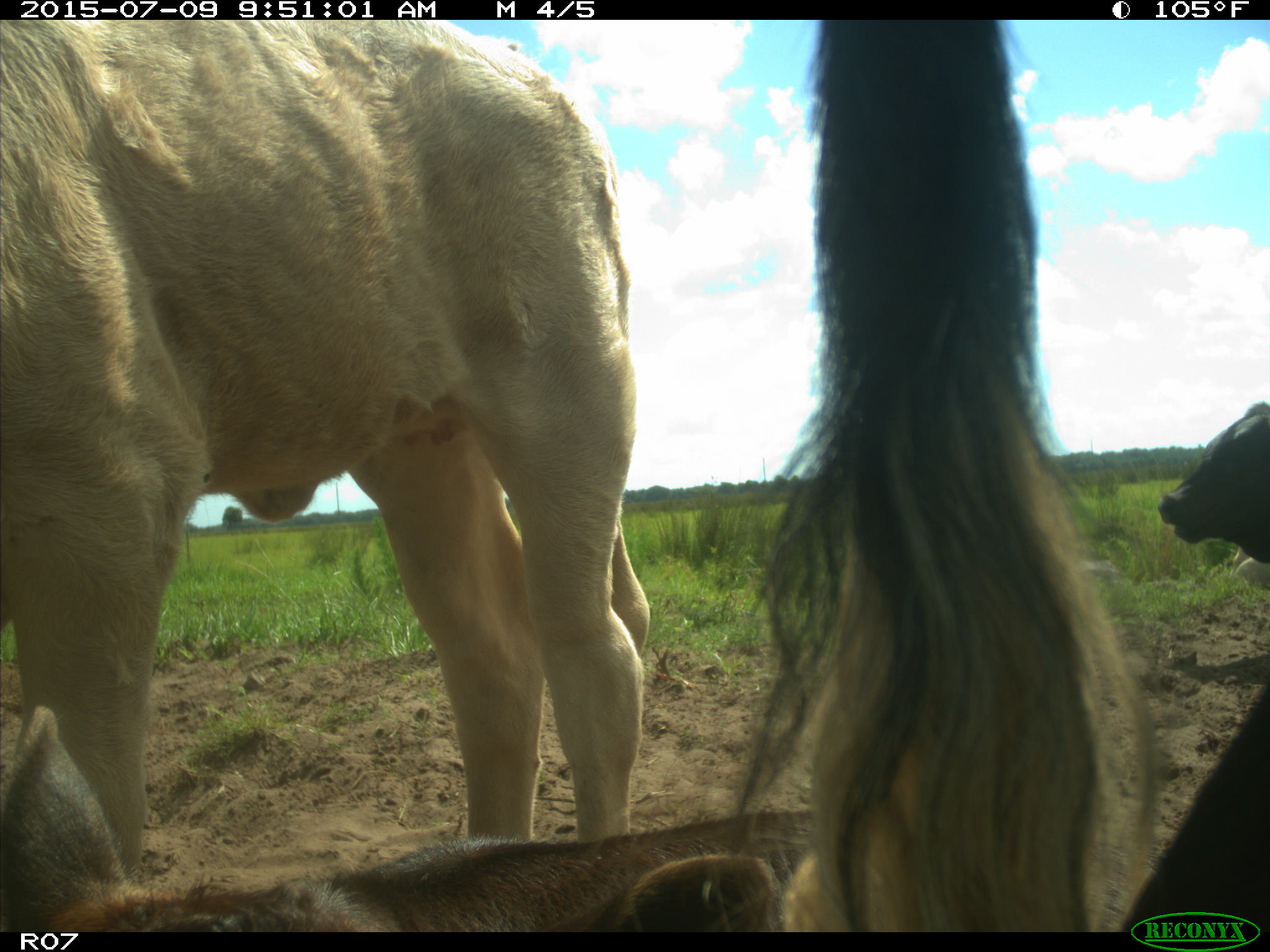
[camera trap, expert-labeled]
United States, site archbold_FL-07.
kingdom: Animalia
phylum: Chordata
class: Mammalia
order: Artiodactyla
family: Bovidae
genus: Bos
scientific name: Bos taurus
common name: domestic cow